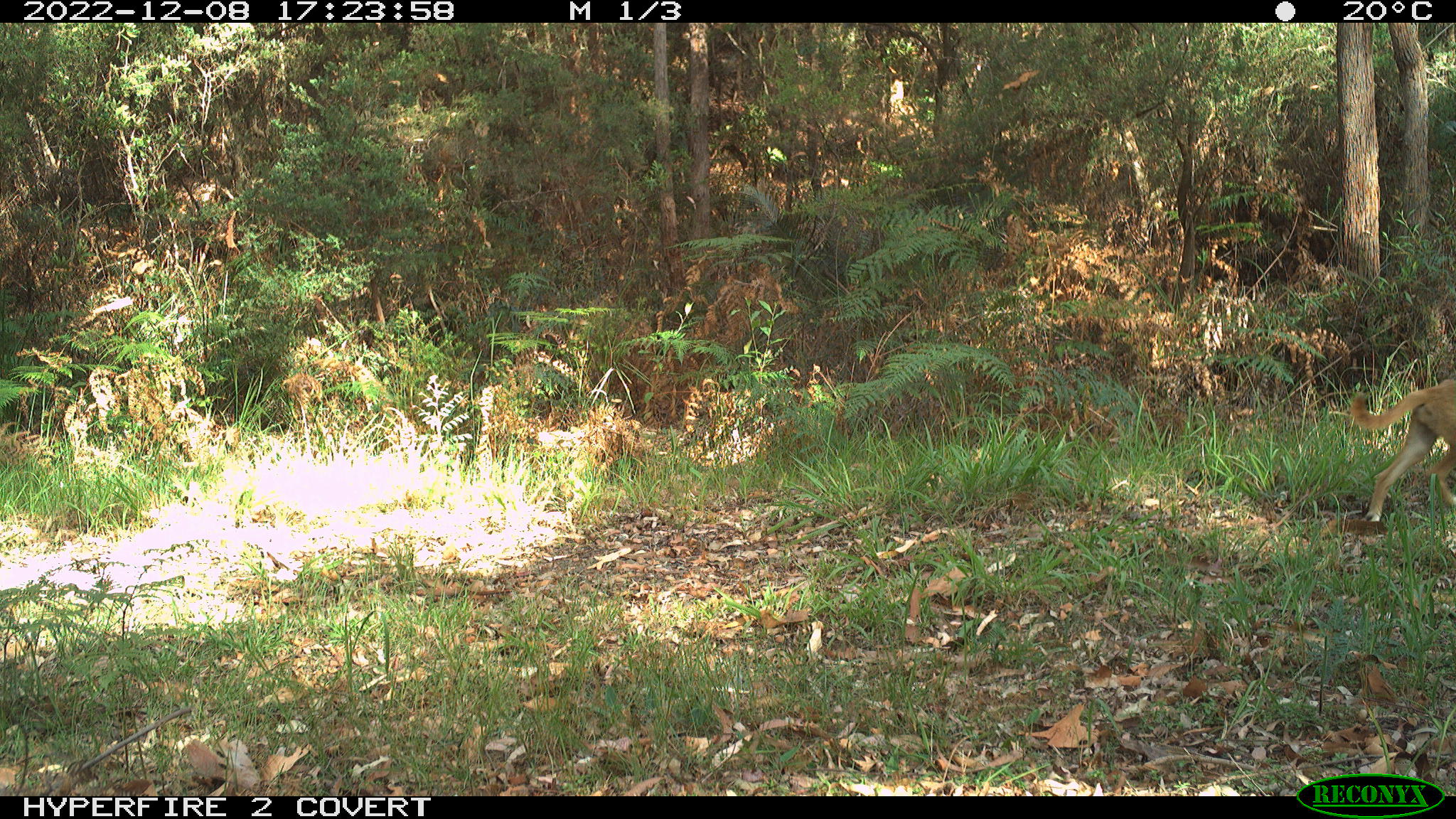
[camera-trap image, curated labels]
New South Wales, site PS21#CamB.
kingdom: Animalia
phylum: Chordata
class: Mammalia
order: Carnivora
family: Canidae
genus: Canis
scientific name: Canis familiaris dingo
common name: dingo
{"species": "dingo (Canis familiaris dingo)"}